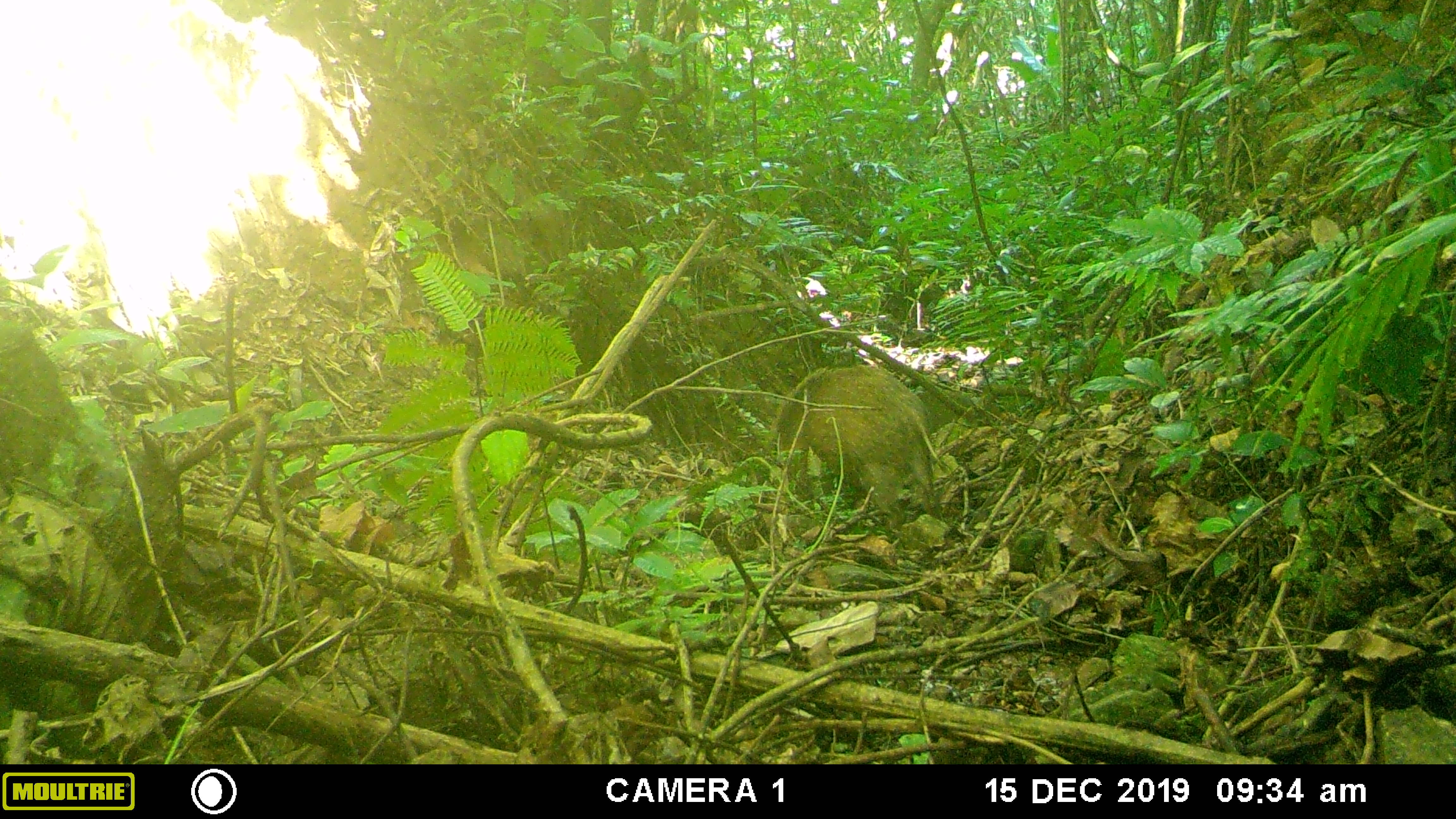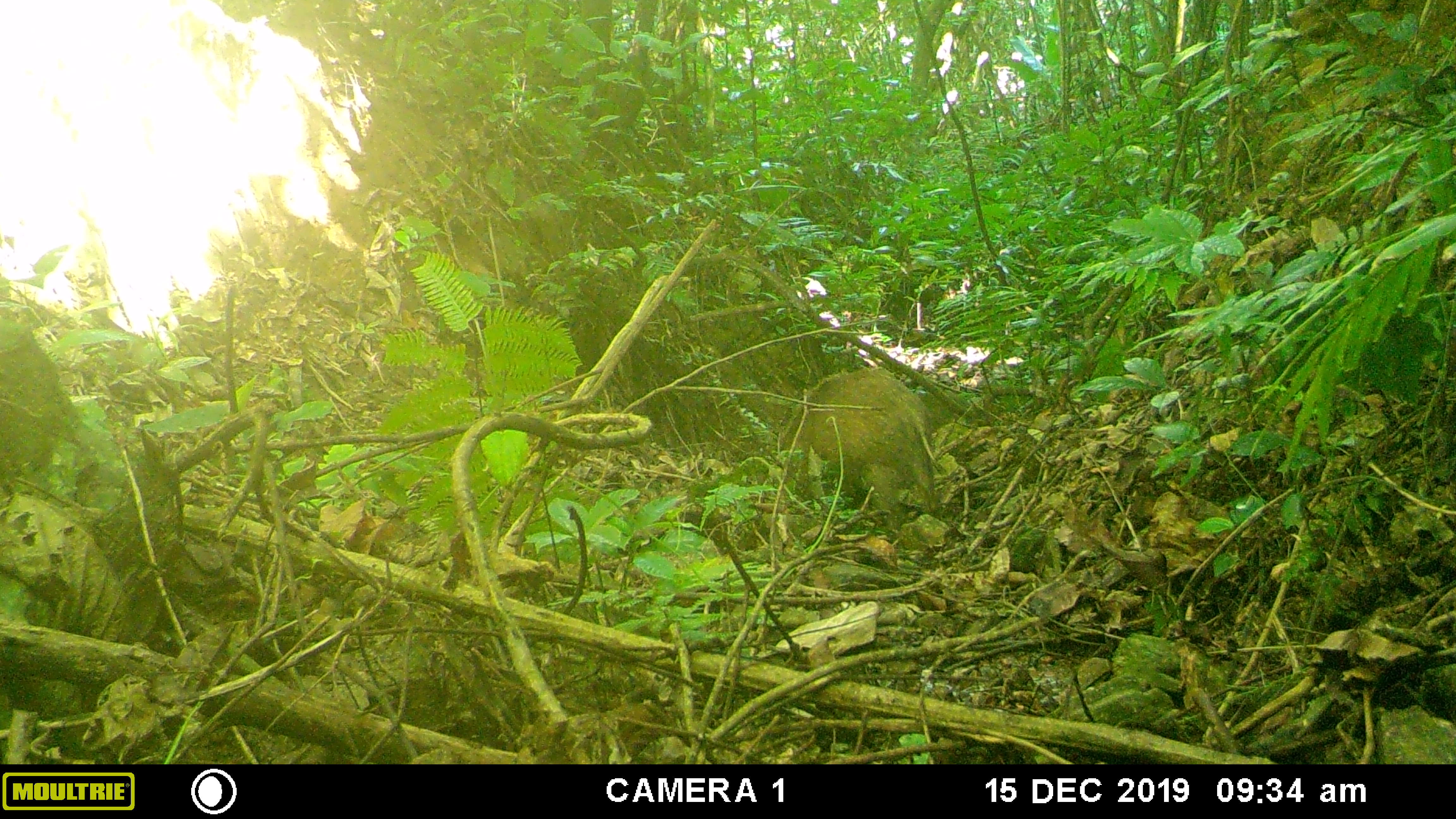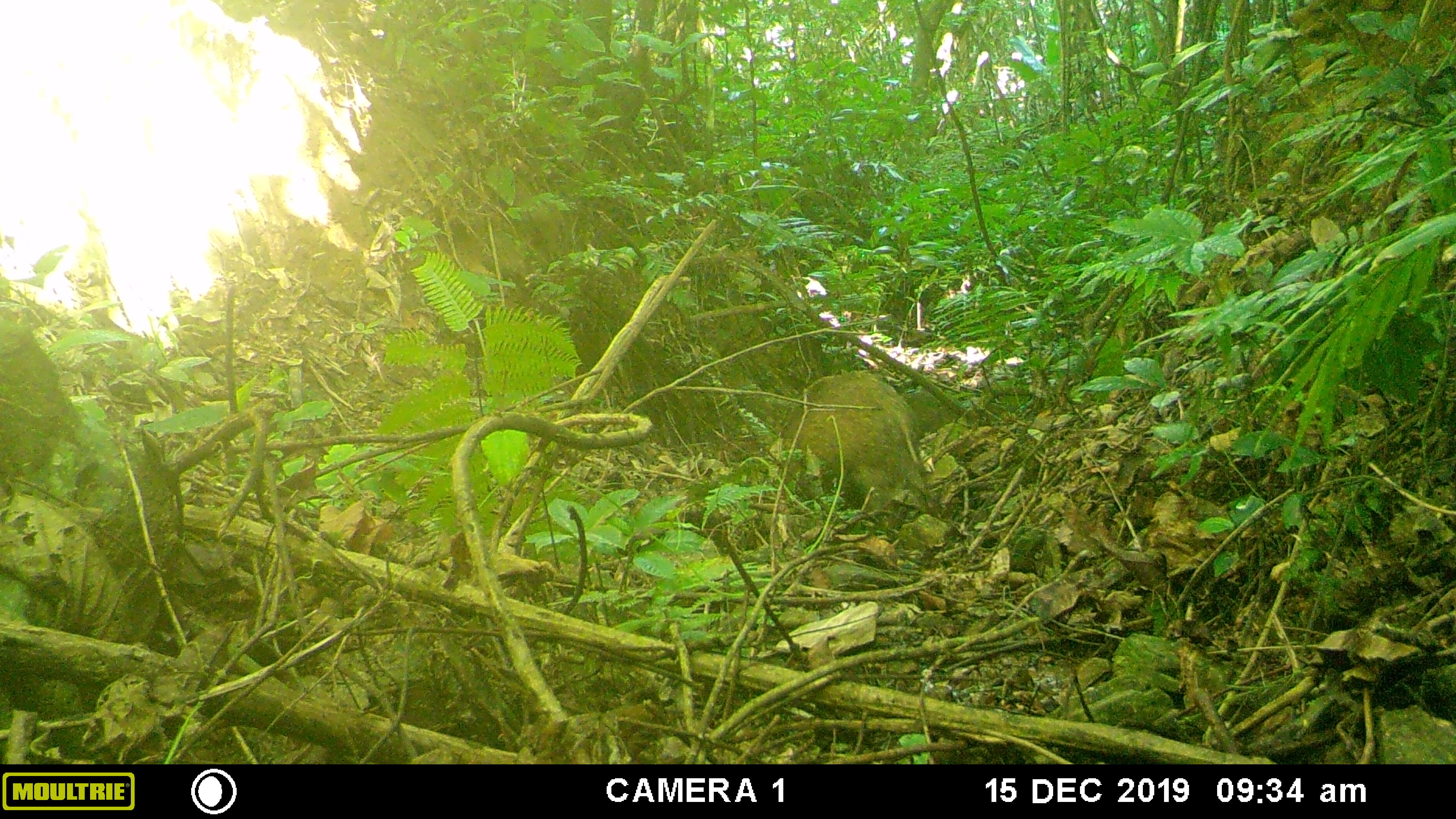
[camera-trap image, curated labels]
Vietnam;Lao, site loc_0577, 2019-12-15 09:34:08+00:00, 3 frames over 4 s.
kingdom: Animalia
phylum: Chordata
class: Mammalia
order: Artiodactyla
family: Suidae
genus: Sus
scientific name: Sus scrofa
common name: eurasian wild pig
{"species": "eurasian wild pig (Sus scrofa)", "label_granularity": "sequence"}